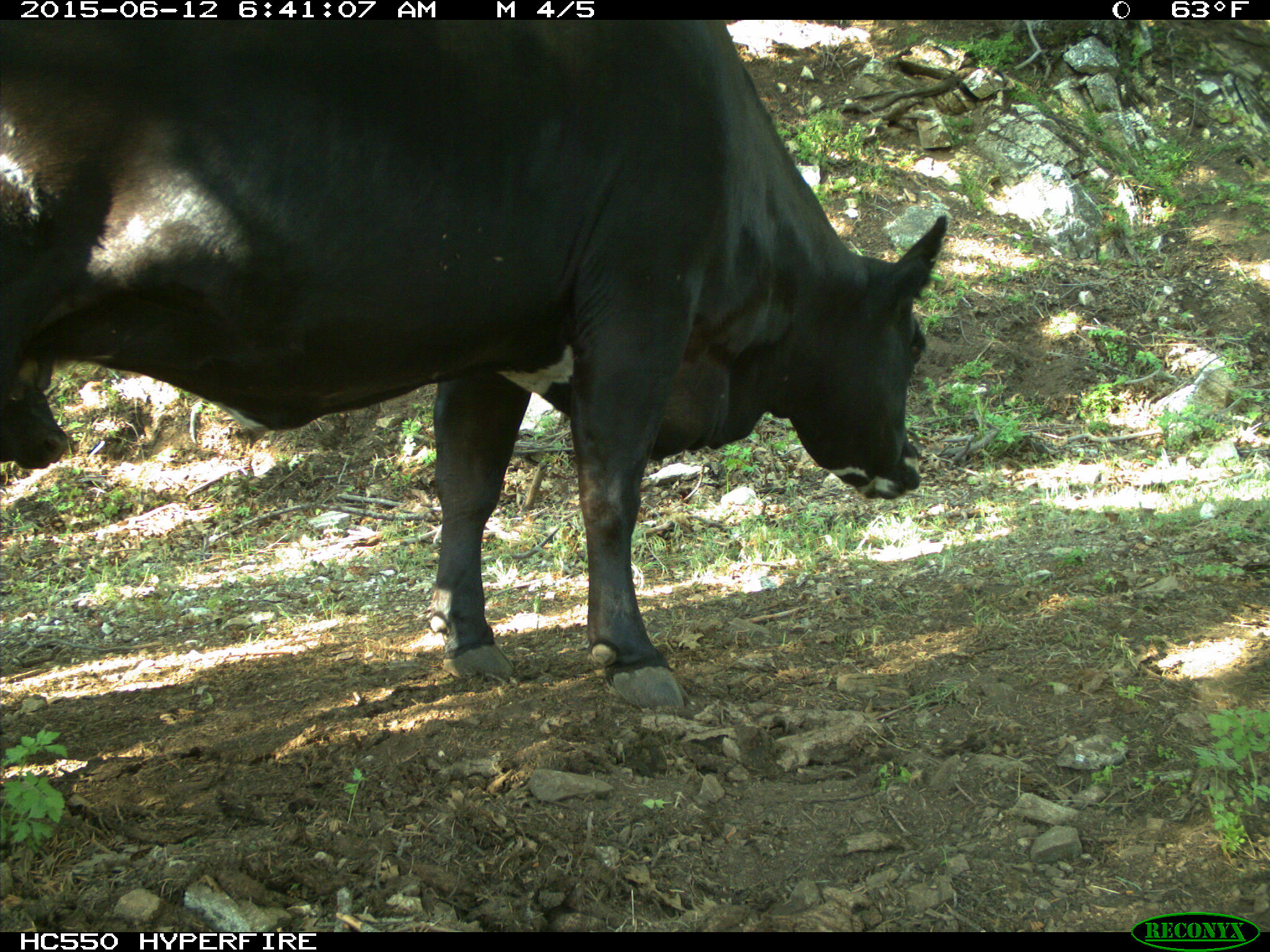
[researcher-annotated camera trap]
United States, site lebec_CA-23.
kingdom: Animalia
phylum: Chordata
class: Mammalia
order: Artiodactyla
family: Bovidae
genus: Bos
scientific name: Bos taurus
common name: domestic cow